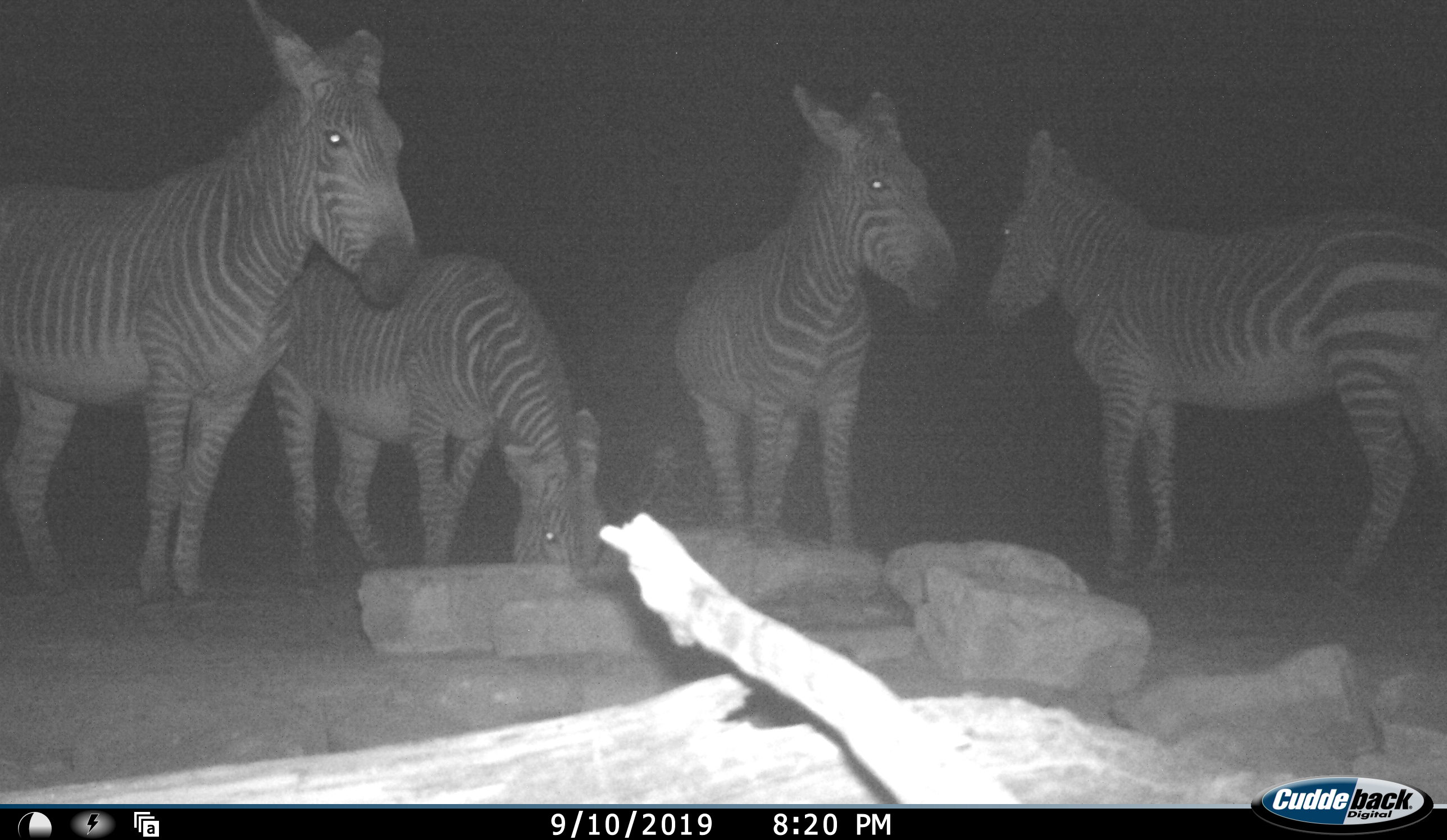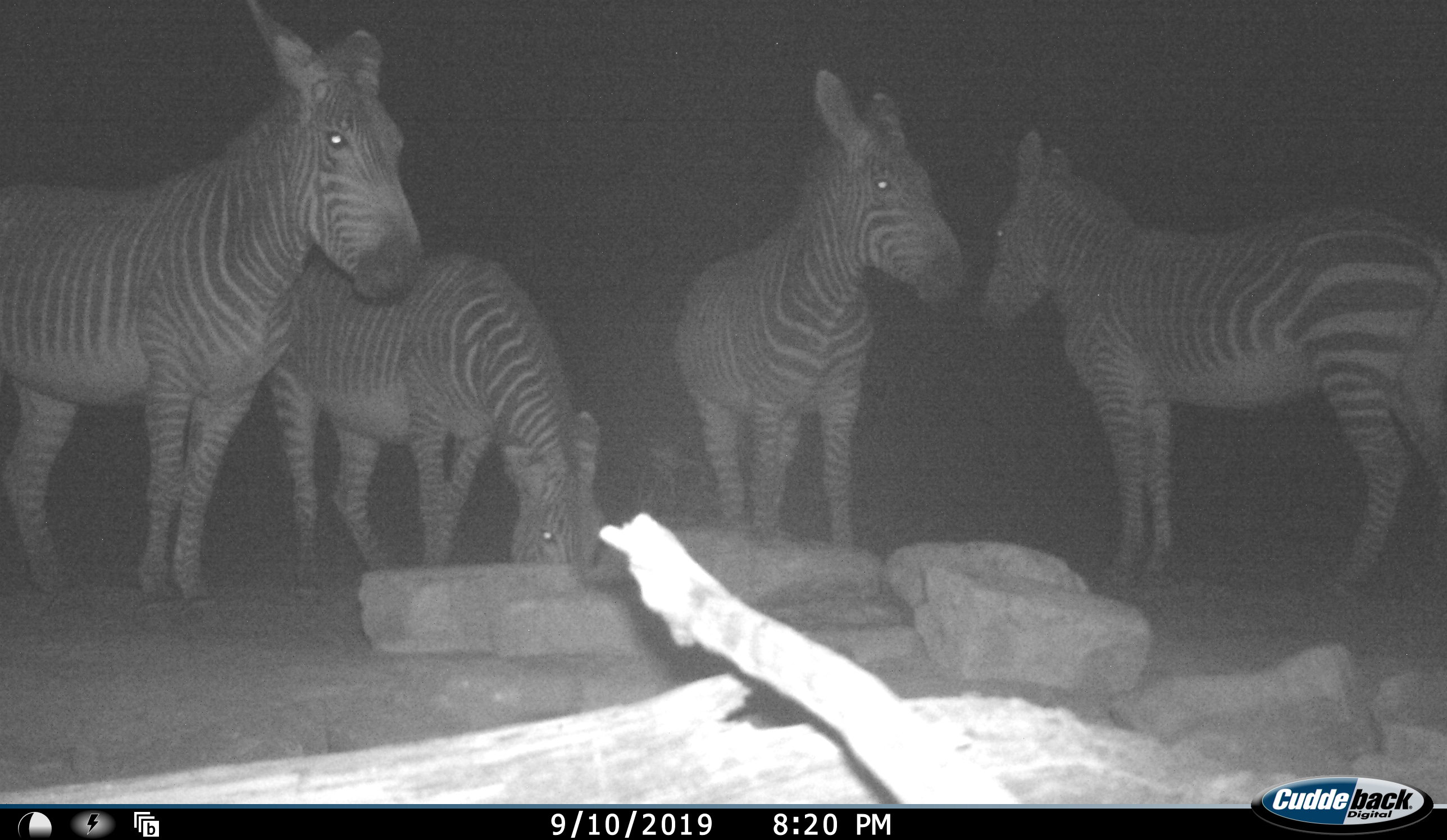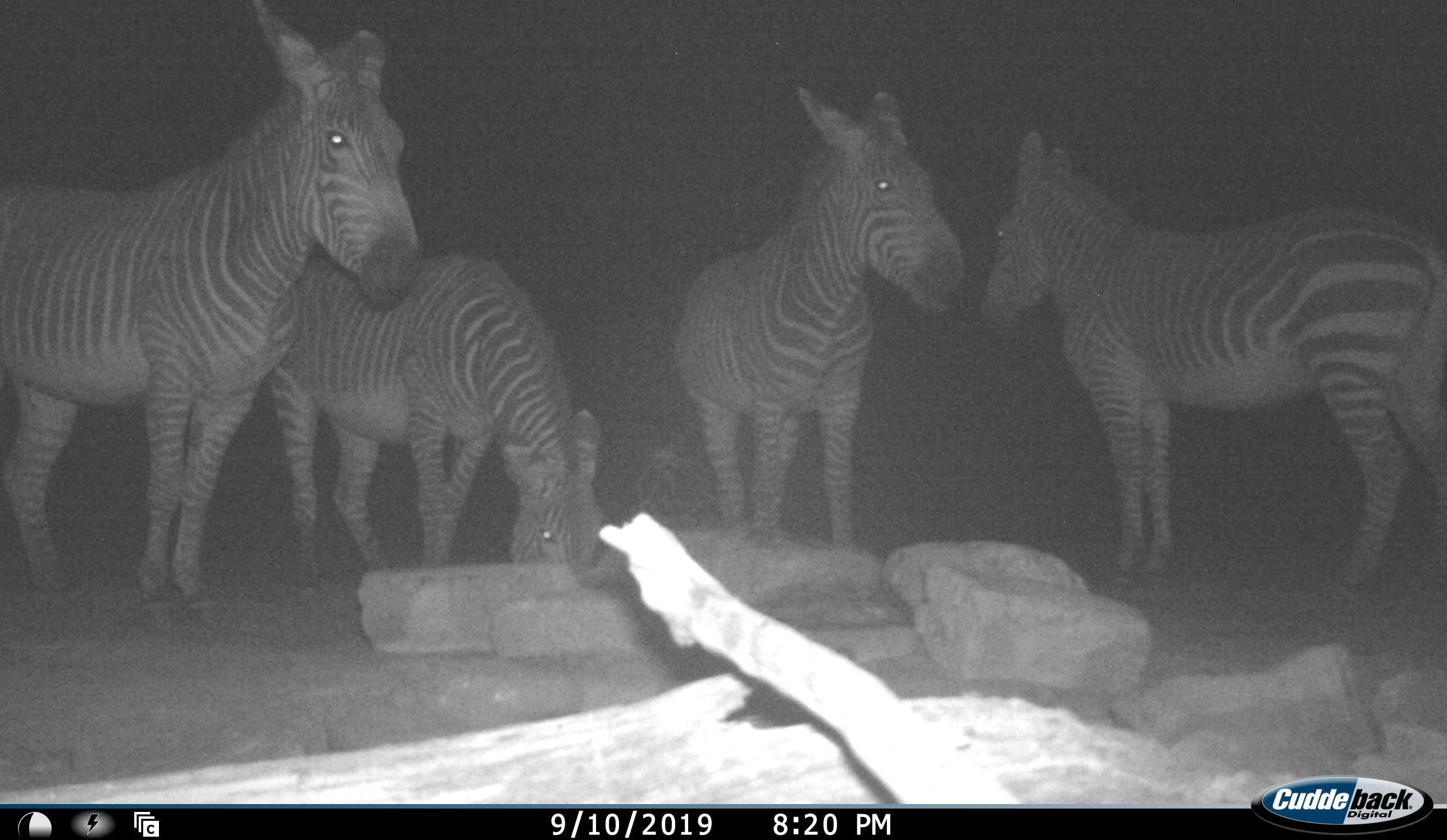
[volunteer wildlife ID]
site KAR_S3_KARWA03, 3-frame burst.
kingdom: Animalia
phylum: Chordata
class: Mammalia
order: Perissodactyla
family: Equidae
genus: Equus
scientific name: Equus zebra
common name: mountain zebra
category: zebramountain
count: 4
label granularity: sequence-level